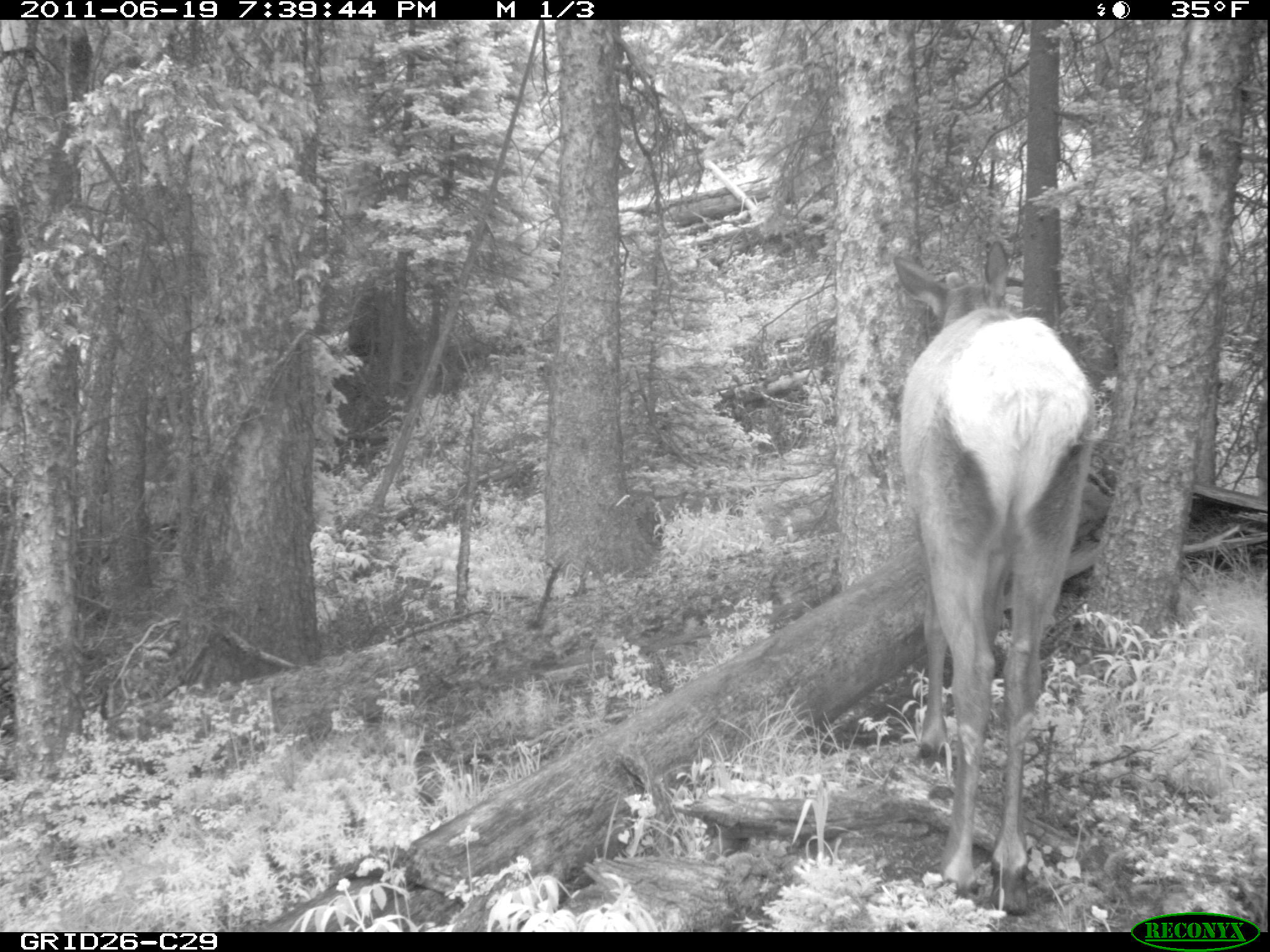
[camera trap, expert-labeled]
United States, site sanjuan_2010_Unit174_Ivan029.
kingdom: Animalia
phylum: Chordata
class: Mammalia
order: Artiodactyla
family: Cervidae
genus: Cervus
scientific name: Cervus elaphus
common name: red deer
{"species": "Cervus elaphus (red deer)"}